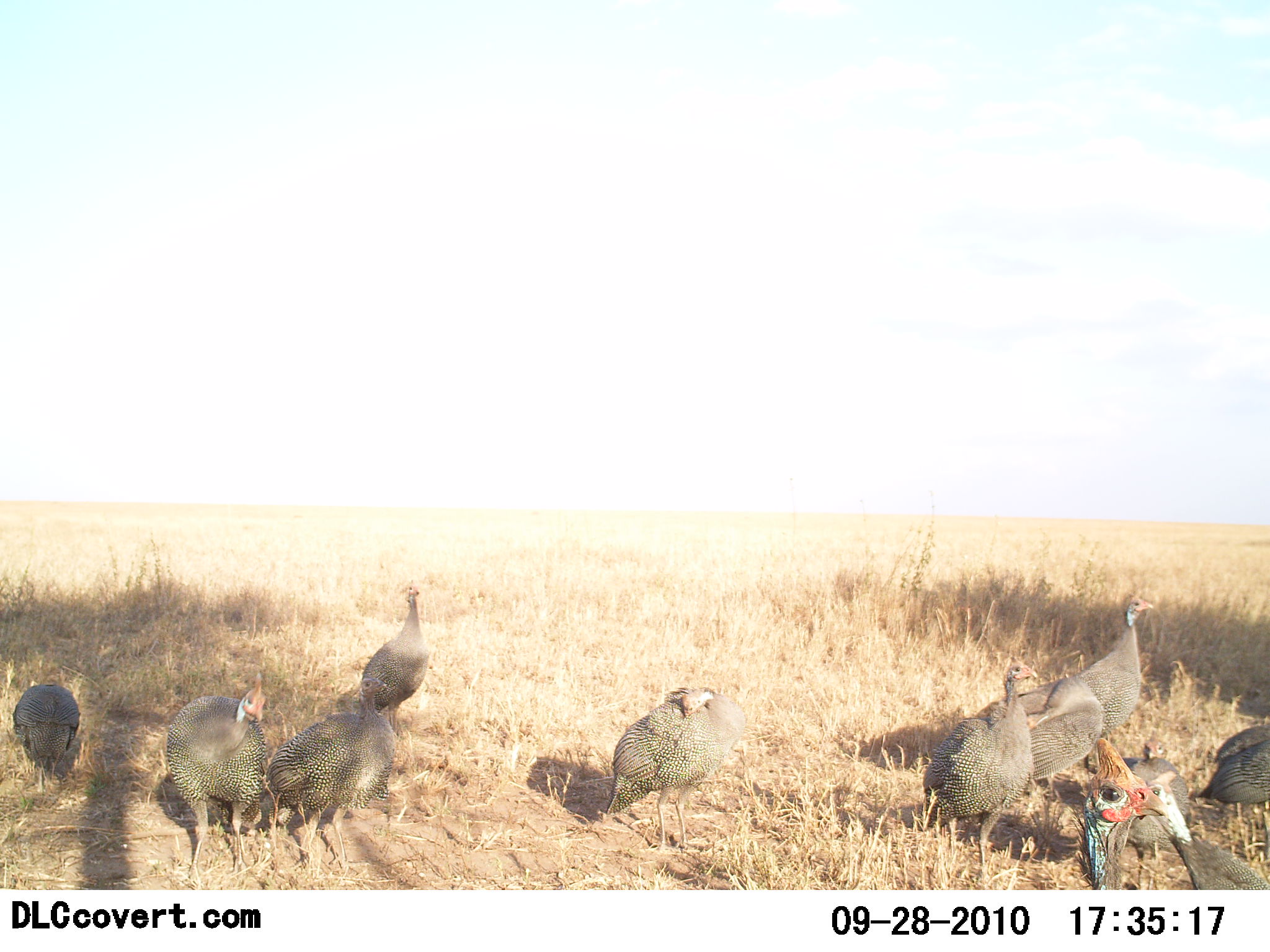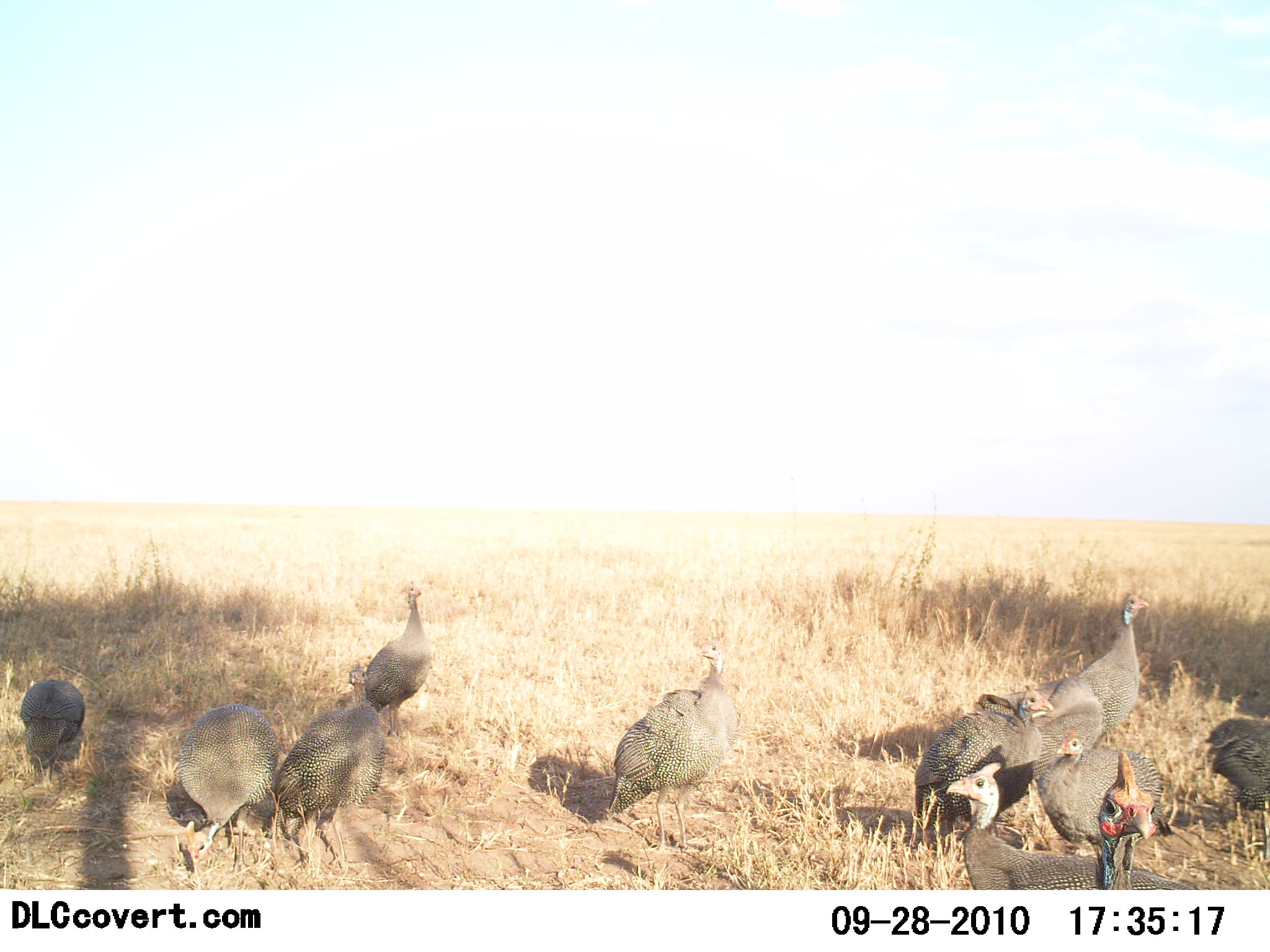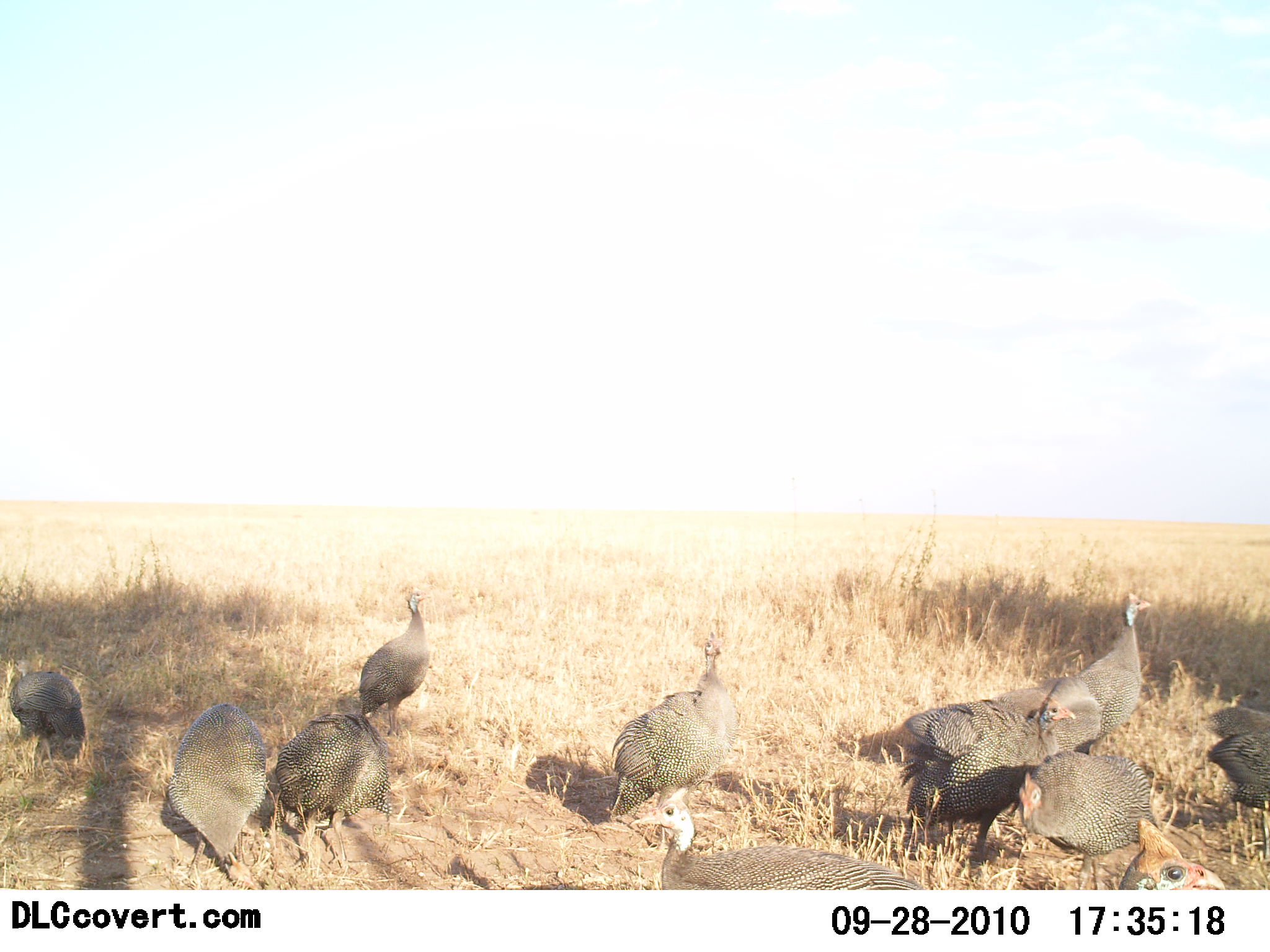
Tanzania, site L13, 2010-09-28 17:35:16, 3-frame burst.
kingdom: Animalia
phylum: Chordata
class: Aves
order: Galliformes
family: Numididae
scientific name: Numididae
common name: guinea fowl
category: guineafowl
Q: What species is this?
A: Guineafowl (guinea fowl) (Numididae).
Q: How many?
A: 11-50.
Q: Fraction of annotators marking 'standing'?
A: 69%.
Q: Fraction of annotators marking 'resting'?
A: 0%.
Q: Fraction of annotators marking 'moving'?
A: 38%.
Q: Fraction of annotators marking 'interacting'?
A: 0%.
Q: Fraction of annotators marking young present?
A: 0%.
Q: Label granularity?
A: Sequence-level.